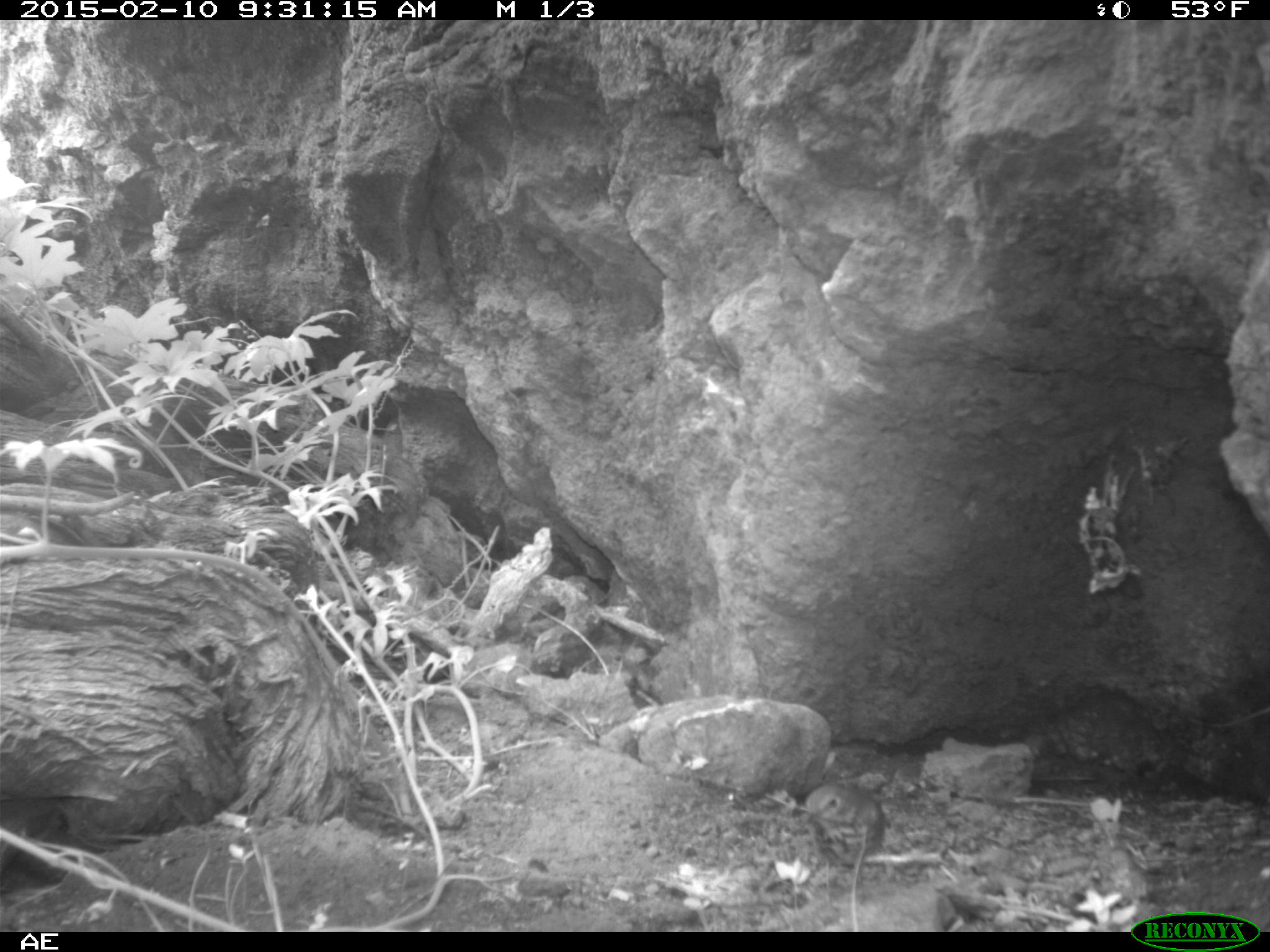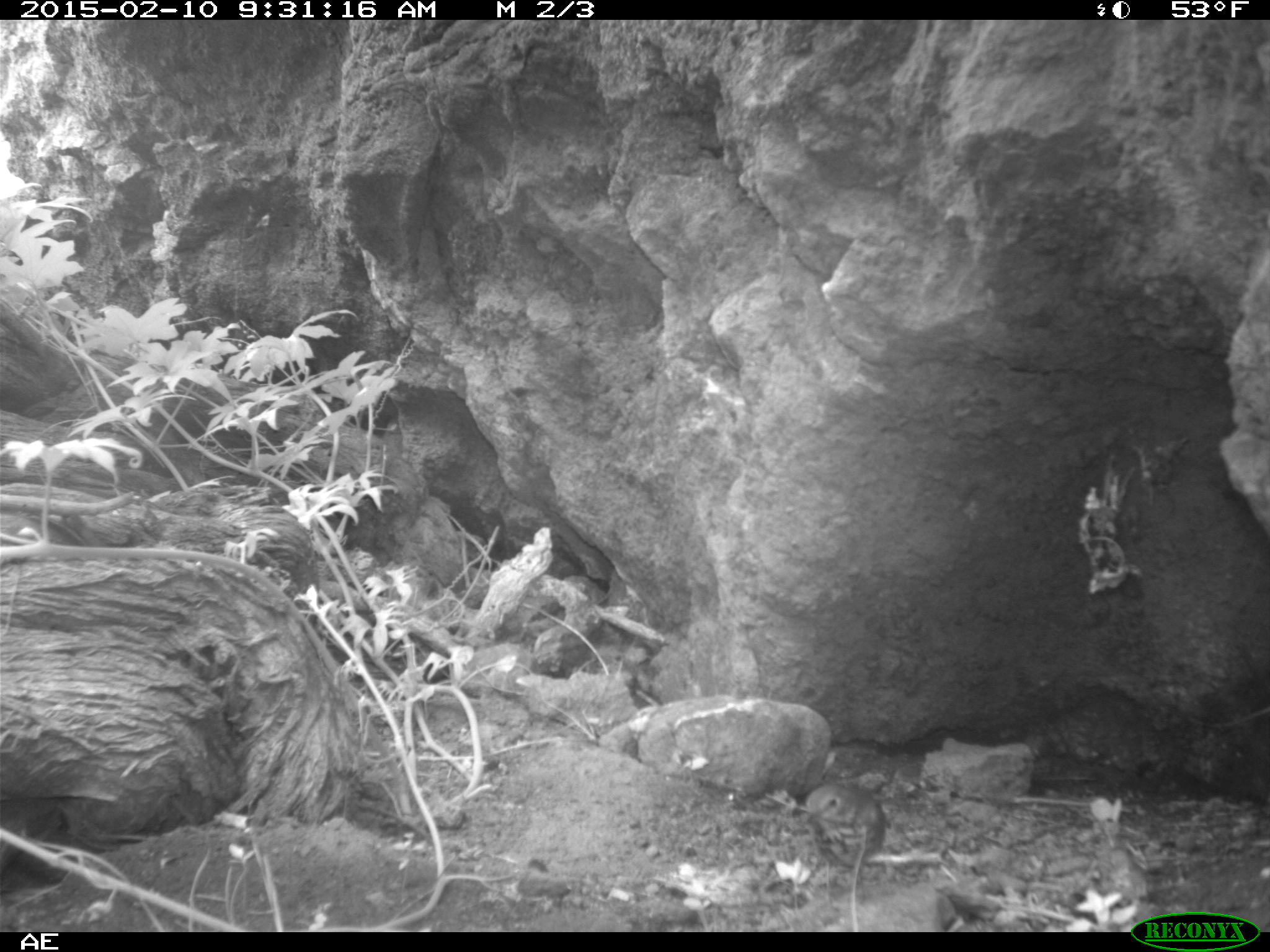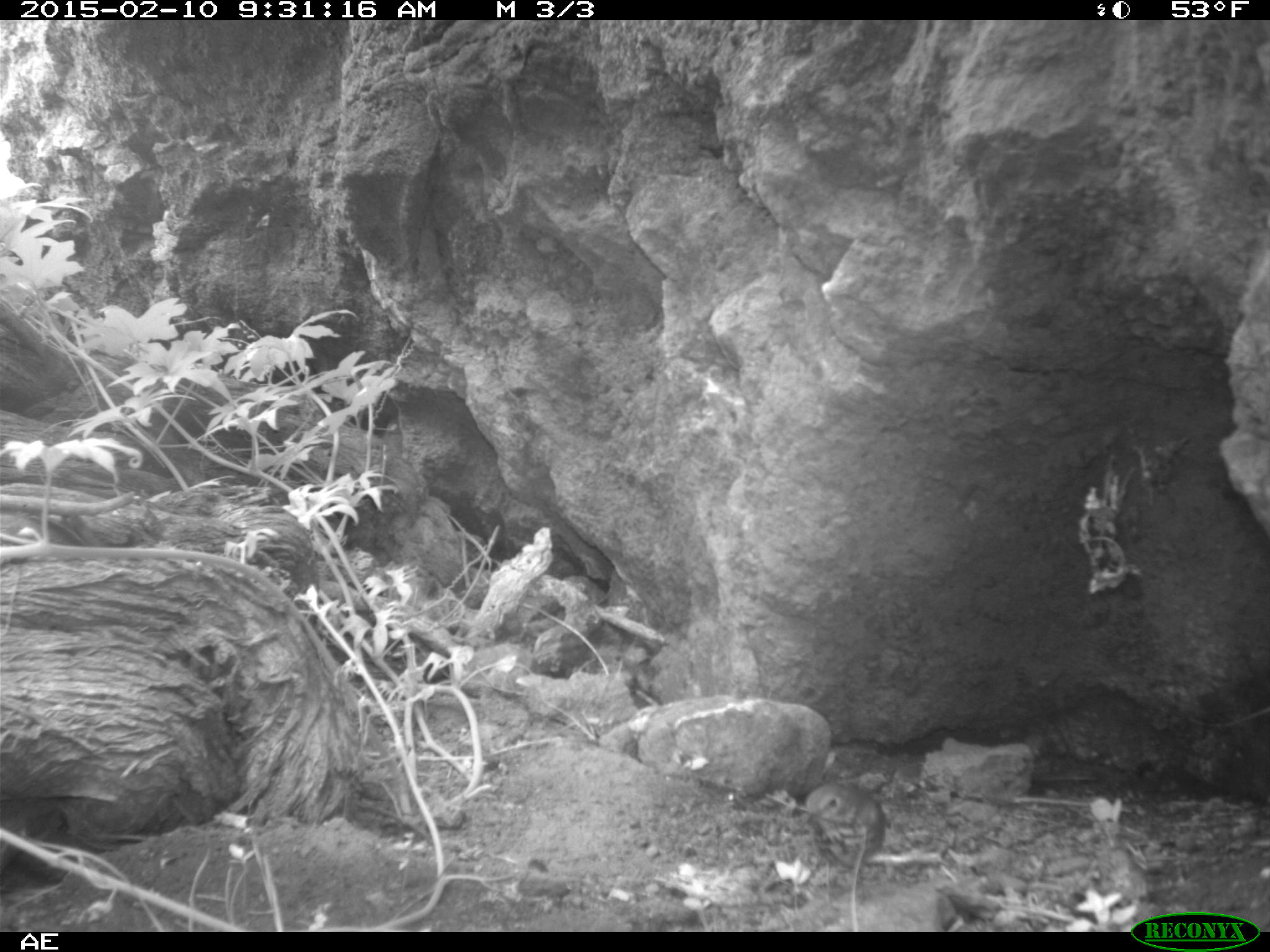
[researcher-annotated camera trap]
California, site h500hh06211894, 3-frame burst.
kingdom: Animalia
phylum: Chordata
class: Aves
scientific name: Aves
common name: bird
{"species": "bird (Aves)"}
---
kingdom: Animalia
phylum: Chordata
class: Mammalia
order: Rodentia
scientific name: Rodentia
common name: rodent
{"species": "rodent (Rodentia)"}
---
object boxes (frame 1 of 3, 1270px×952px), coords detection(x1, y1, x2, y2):
bird: detection(804, 784, 889, 914)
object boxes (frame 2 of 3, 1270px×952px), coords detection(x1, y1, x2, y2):
bird: detection(807, 782, 884, 875)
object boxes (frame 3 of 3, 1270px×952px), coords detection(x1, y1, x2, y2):
rodent: detection(803, 780, 886, 862); detection(724, 789, 736, 801)